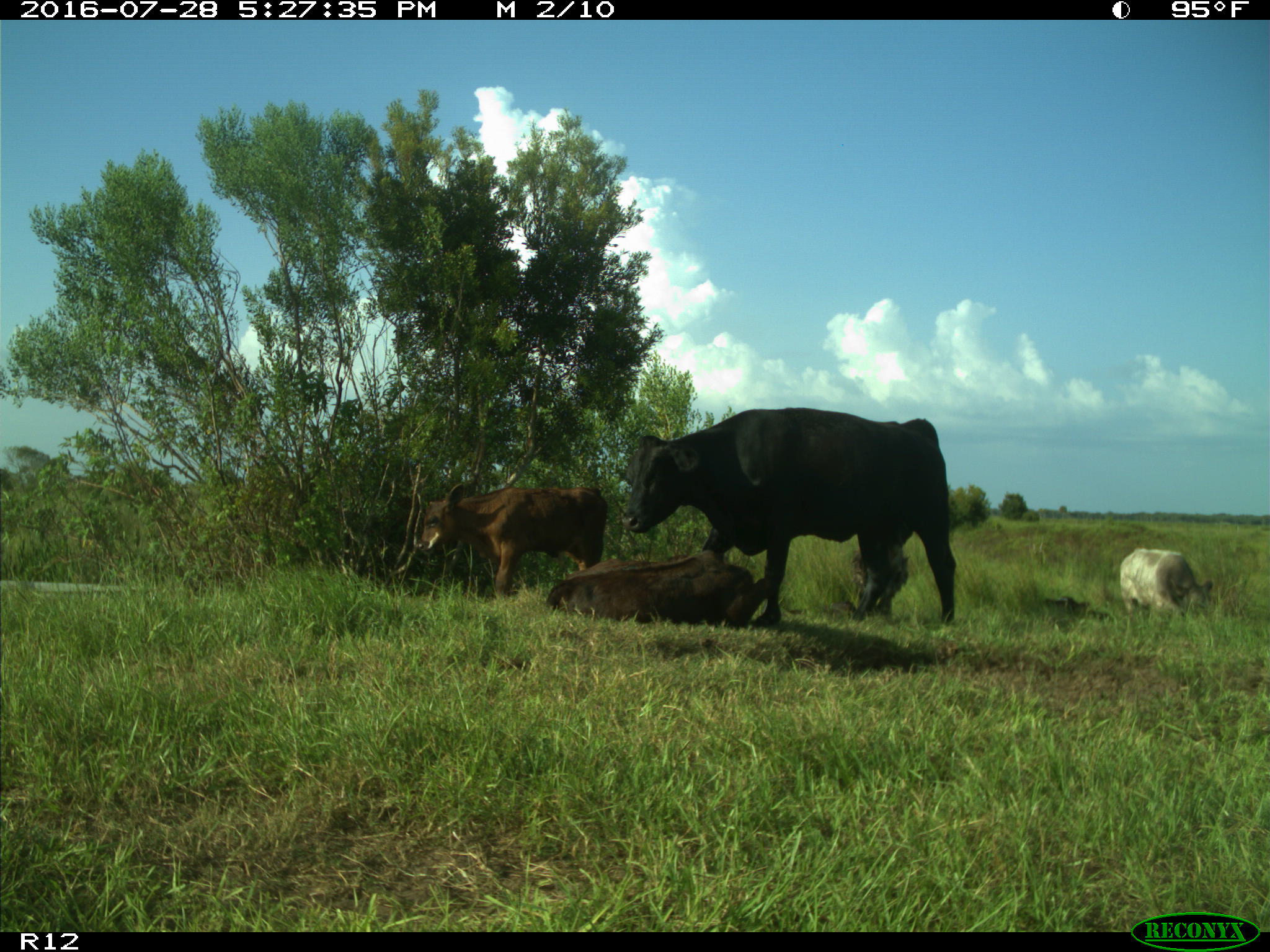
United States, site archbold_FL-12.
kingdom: Animalia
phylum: Chordata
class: Mammalia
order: Artiodactyla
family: Bovidae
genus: Bos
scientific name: Bos taurus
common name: domestic cow